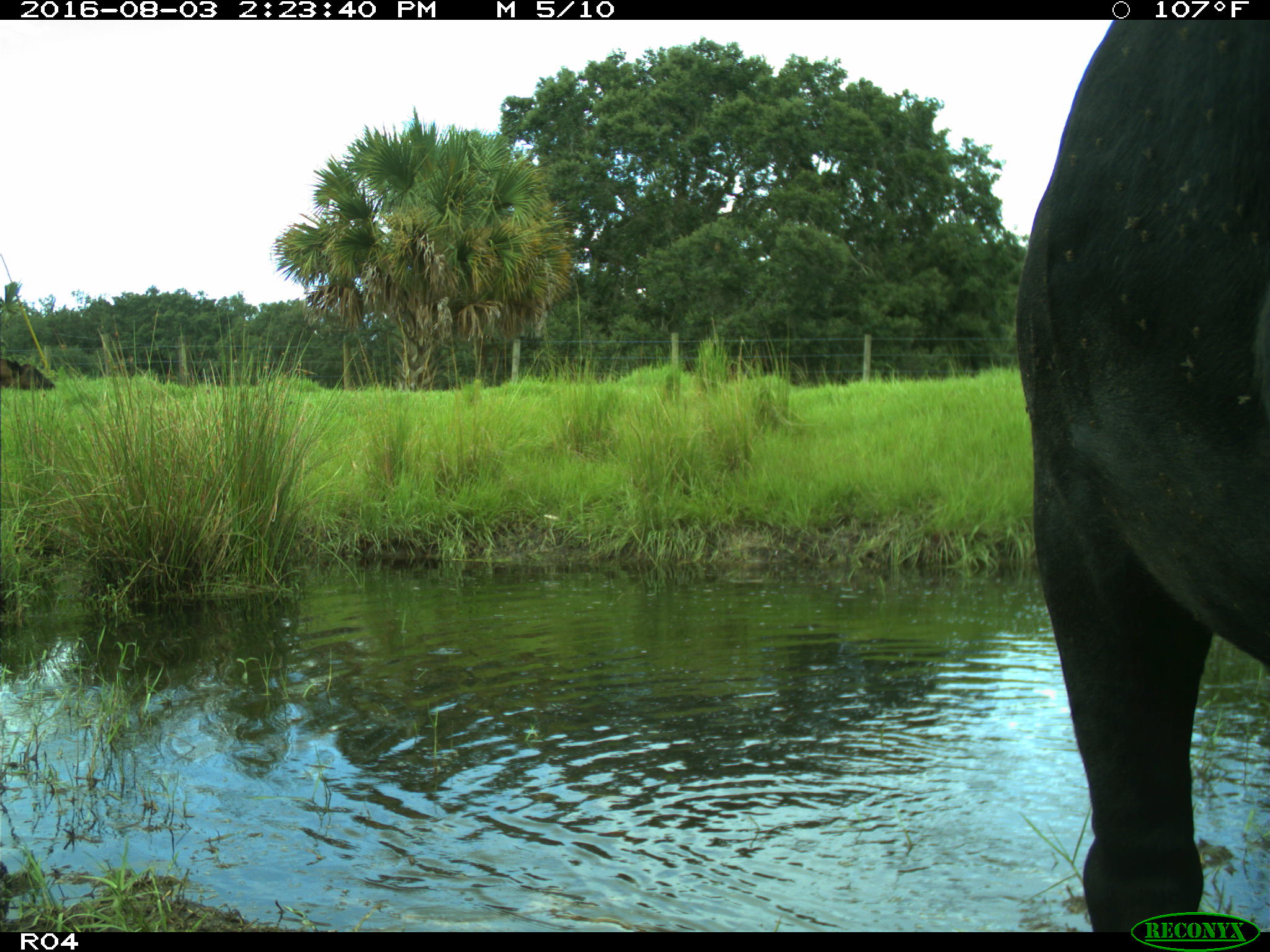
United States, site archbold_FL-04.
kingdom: Animalia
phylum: Chordata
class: Mammalia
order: Artiodactyla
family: Bovidae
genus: Bos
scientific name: Bos taurus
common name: domestic cow